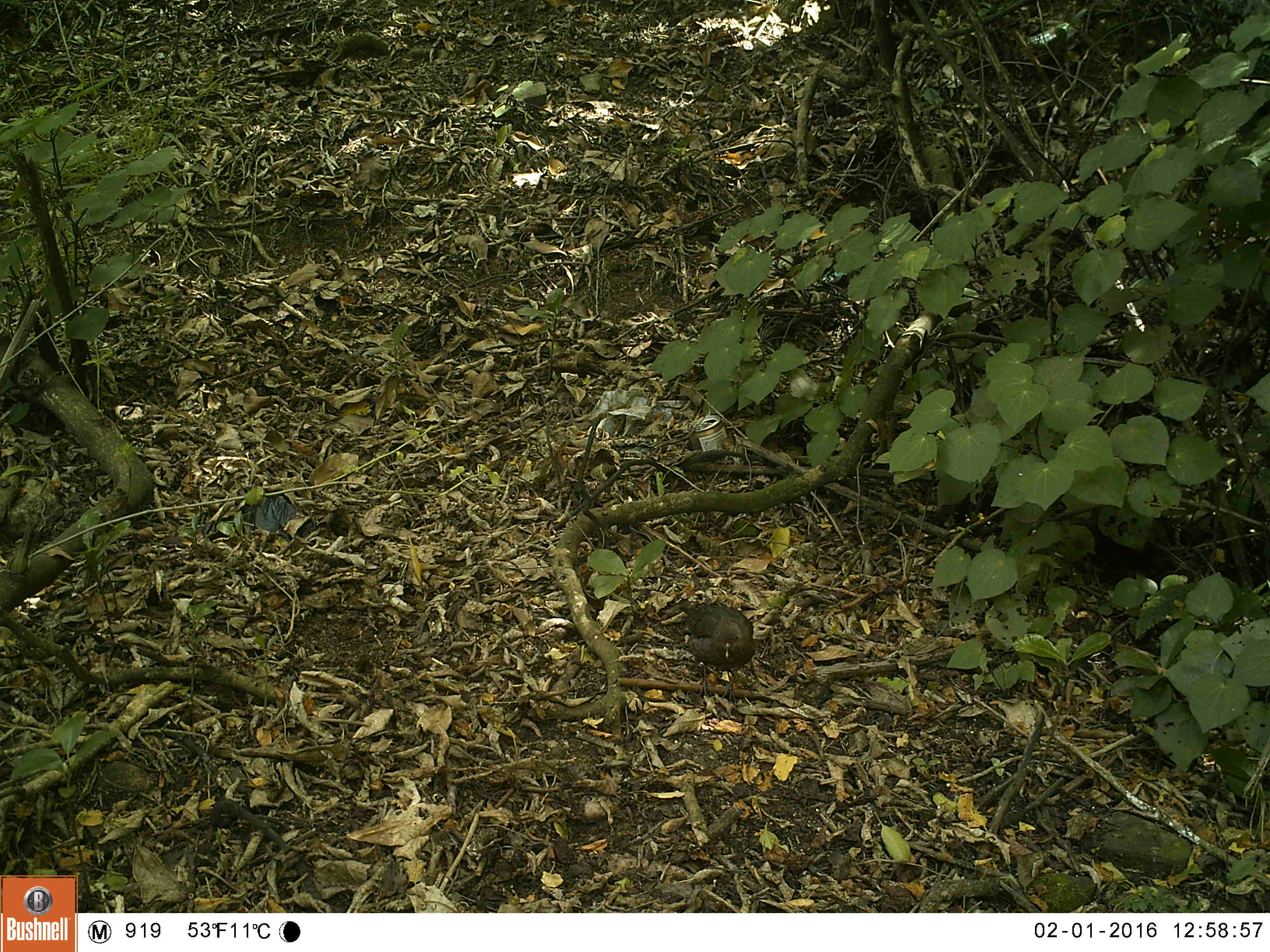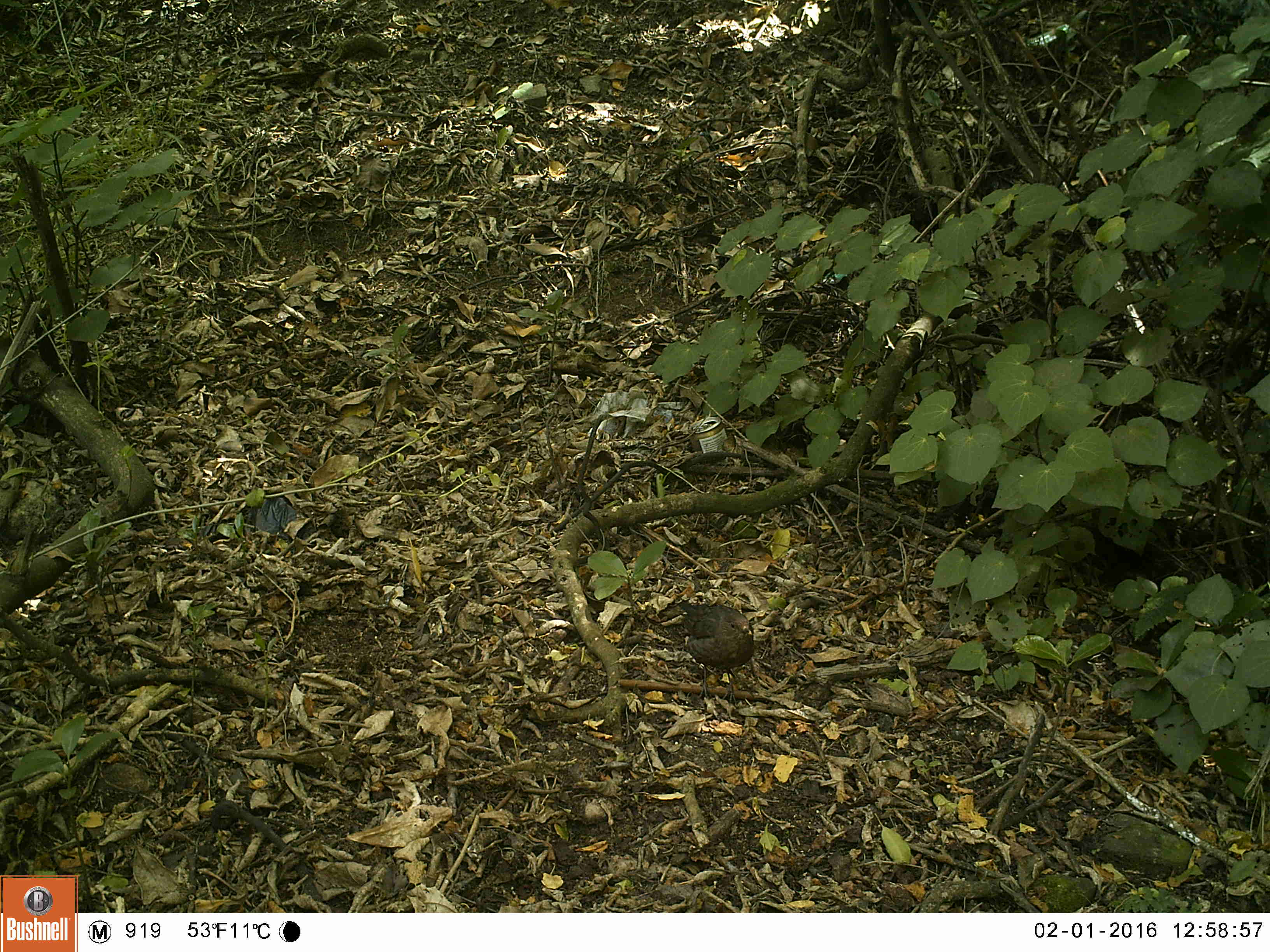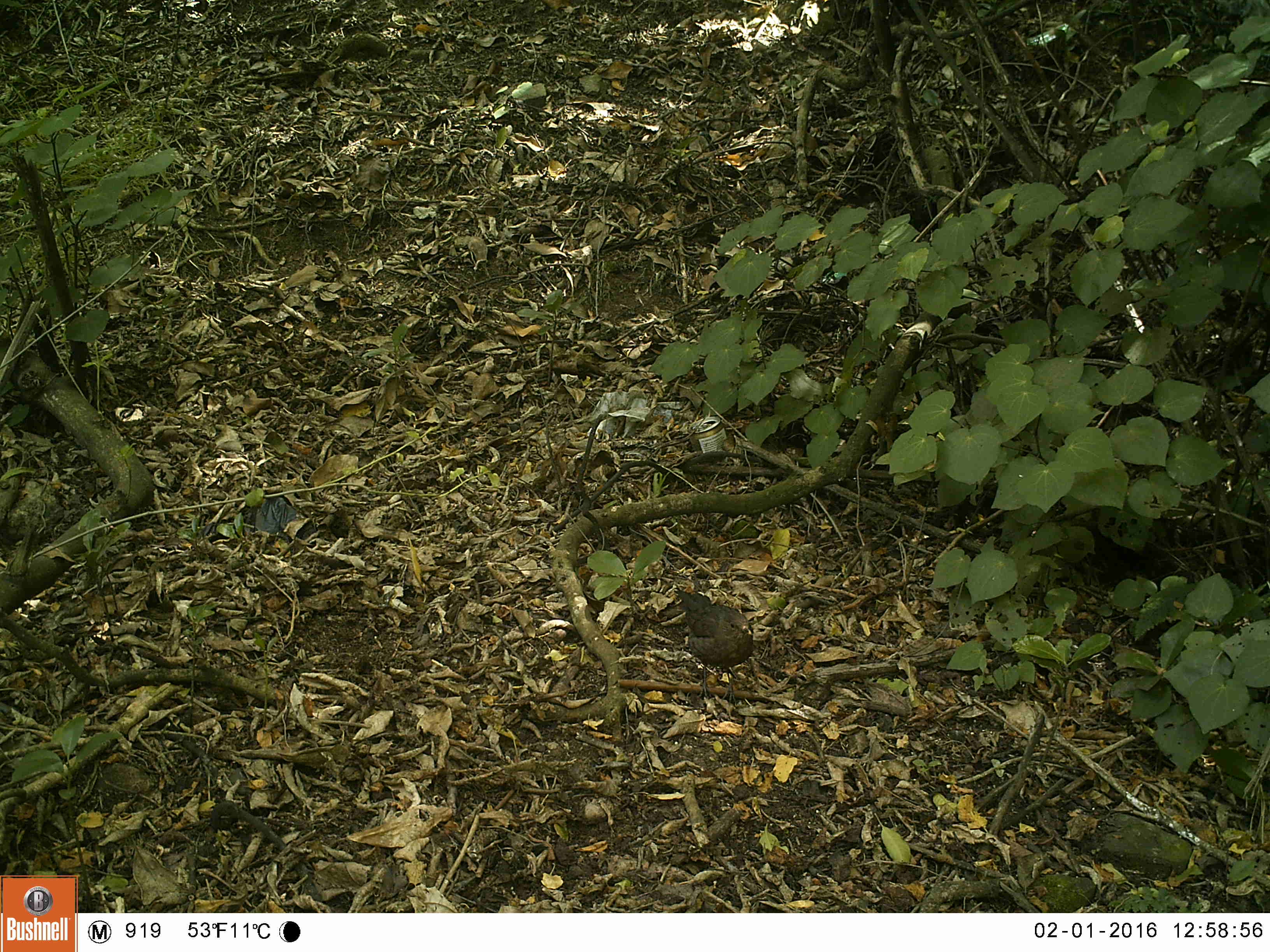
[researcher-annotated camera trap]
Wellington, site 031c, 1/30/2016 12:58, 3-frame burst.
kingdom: Animalia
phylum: Chordata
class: Aves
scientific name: Aves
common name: bird